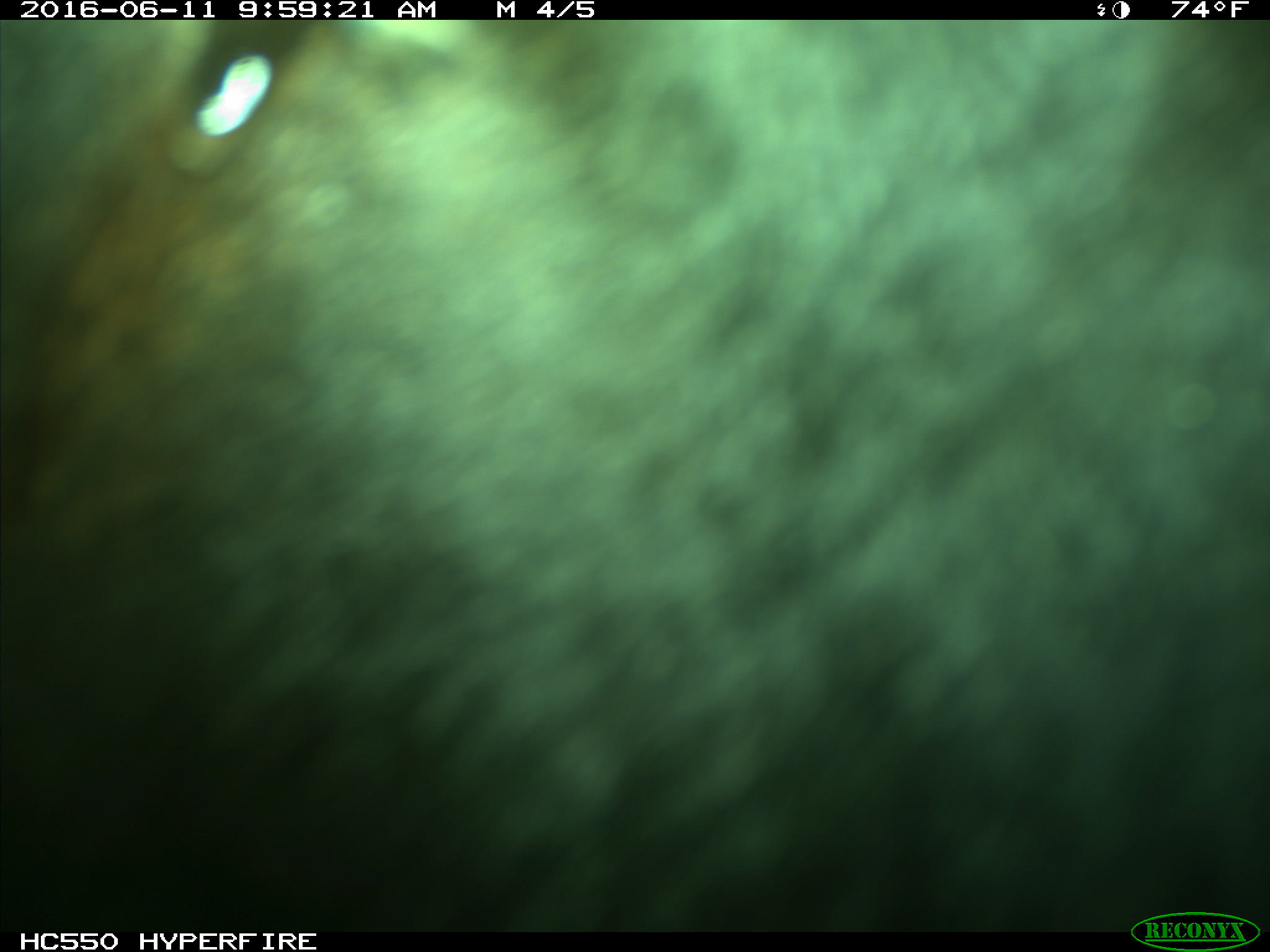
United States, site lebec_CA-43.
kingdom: Animalia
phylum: Chordata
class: Mammalia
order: Artiodactyla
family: Bovidae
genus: Bos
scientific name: Bos taurus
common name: domestic cow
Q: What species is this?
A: Bos taurus (domestic cow).